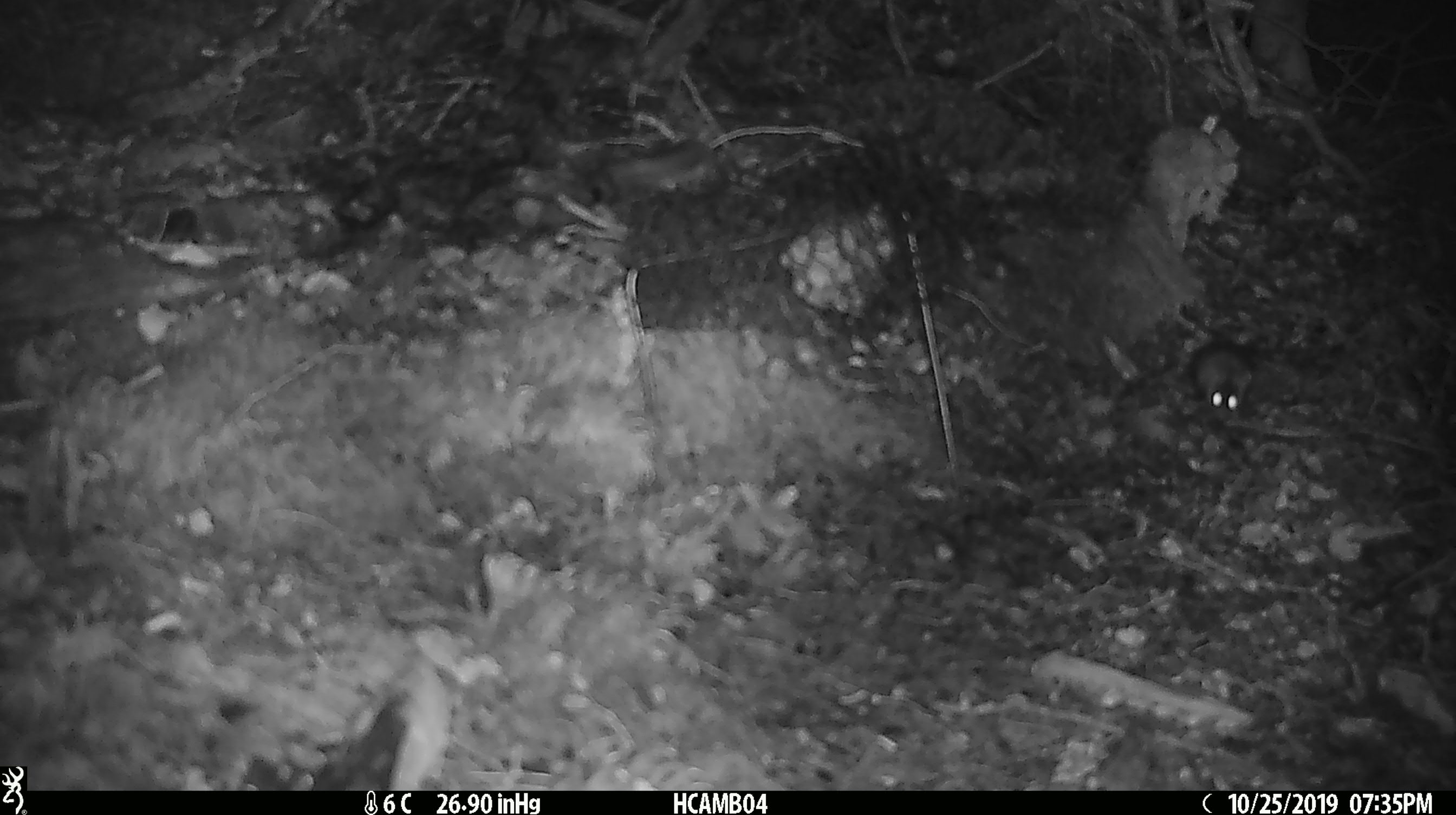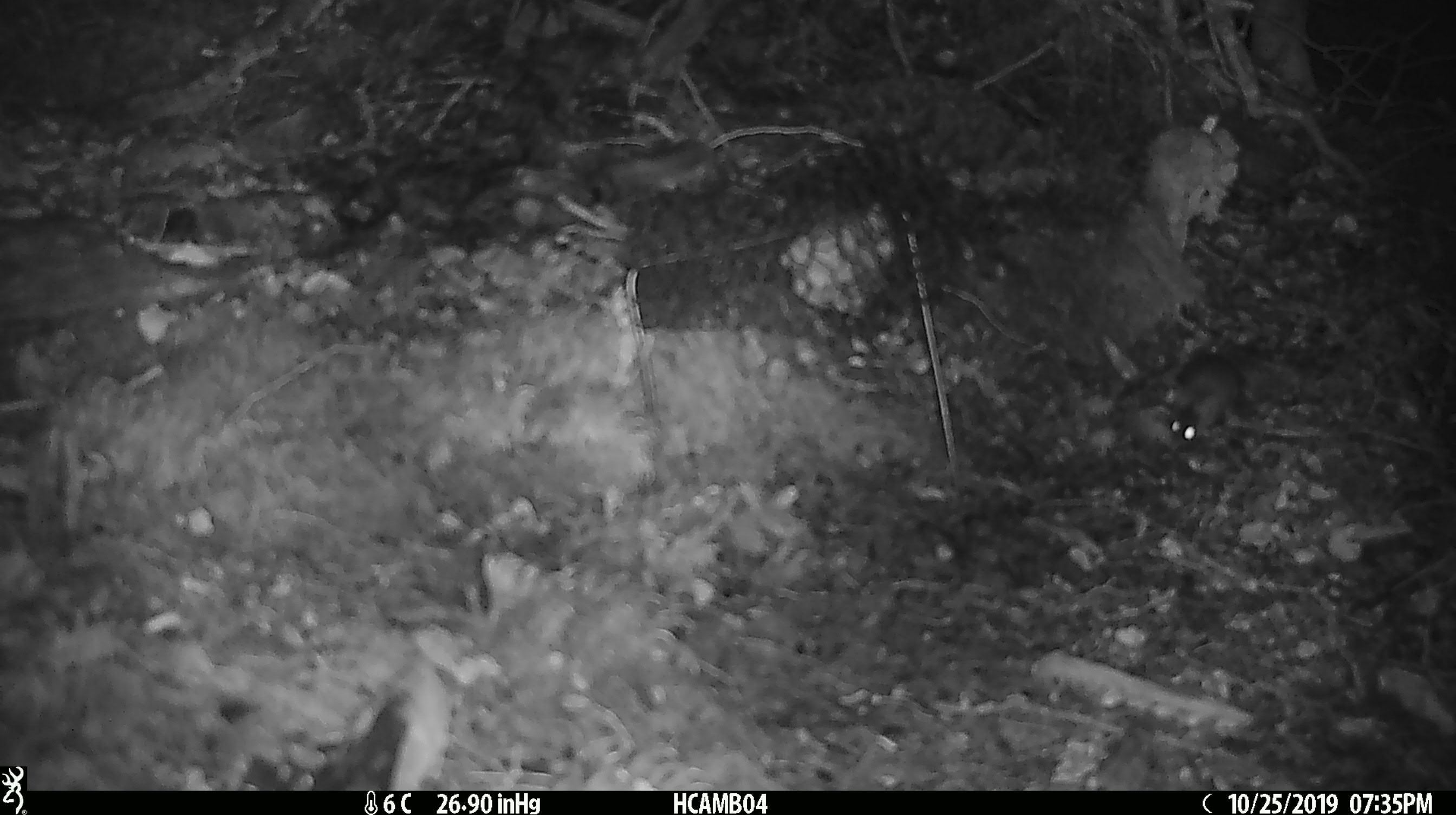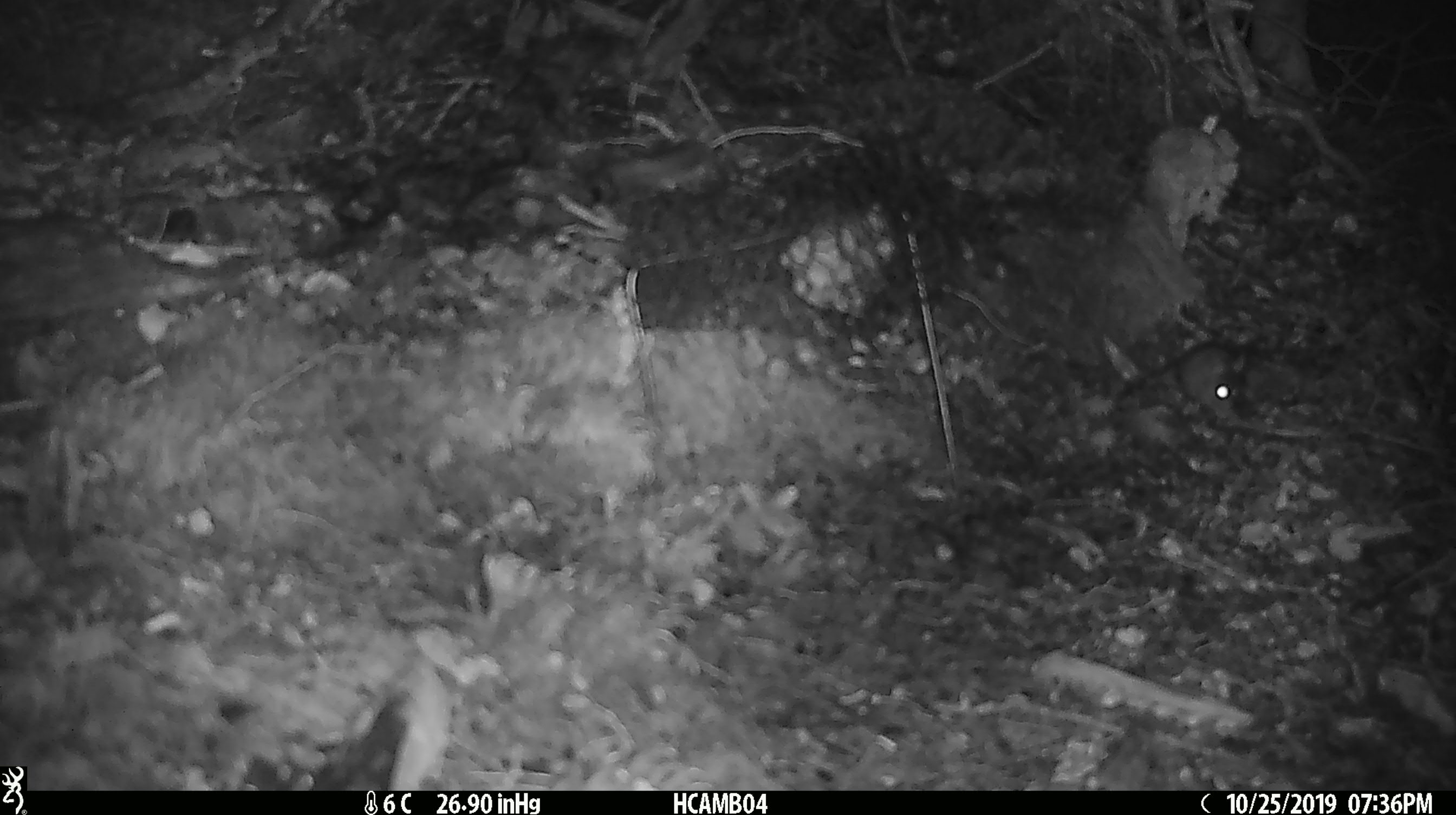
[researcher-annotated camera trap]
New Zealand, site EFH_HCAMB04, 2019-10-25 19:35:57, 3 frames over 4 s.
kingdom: Animalia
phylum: Chordata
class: Mammalia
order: Rodentia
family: Muridae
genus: Mus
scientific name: Mus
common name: mouse